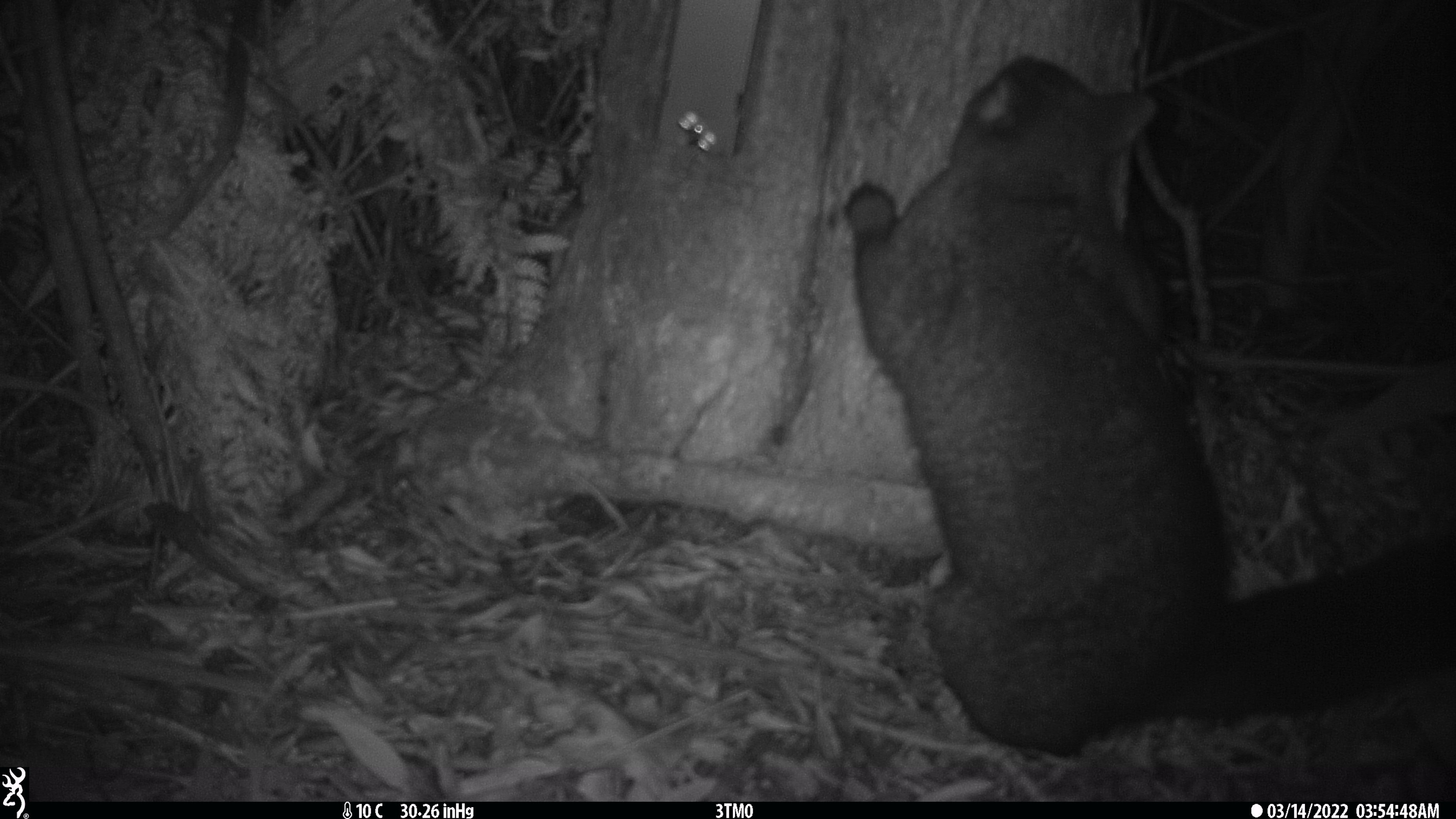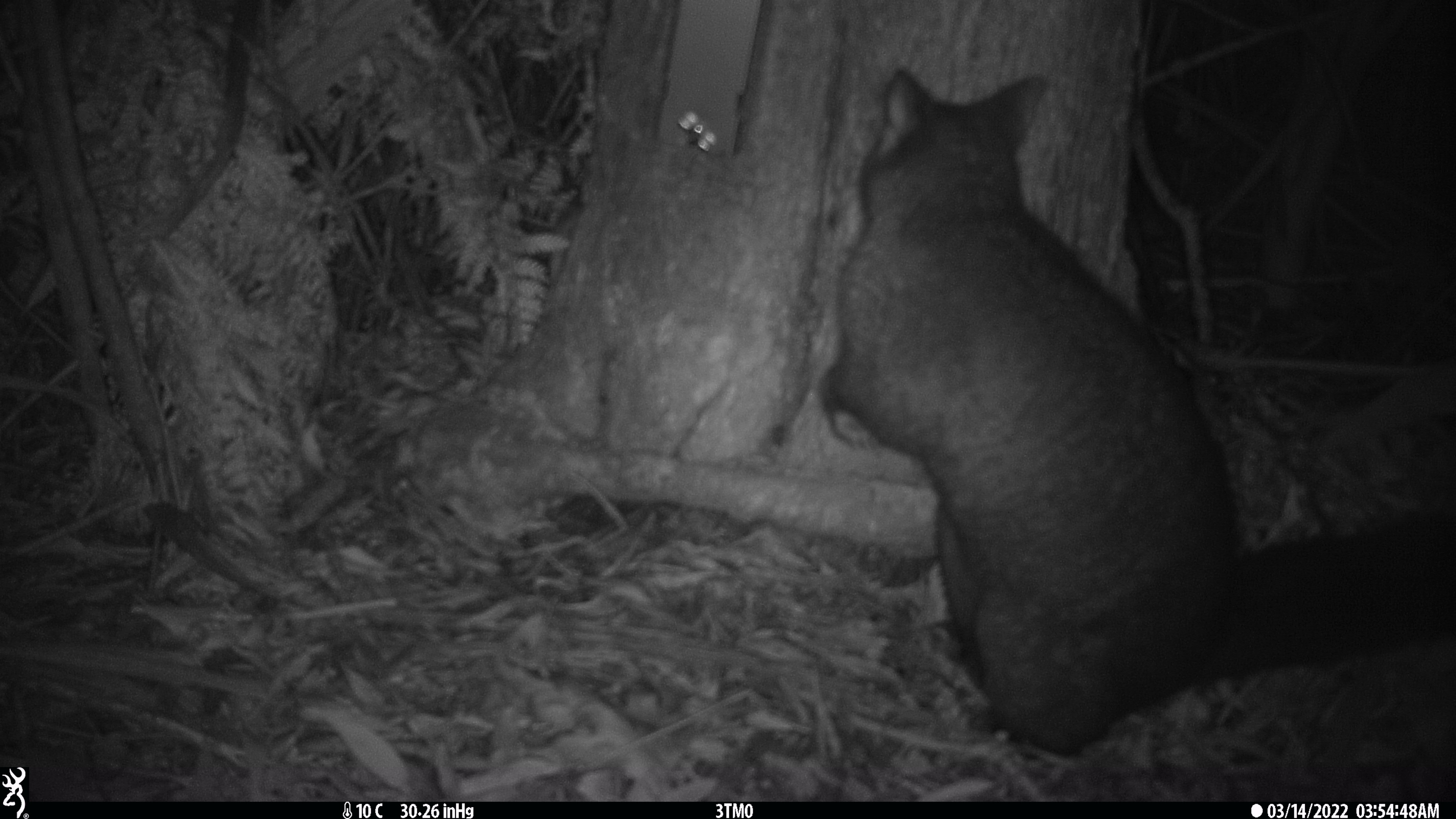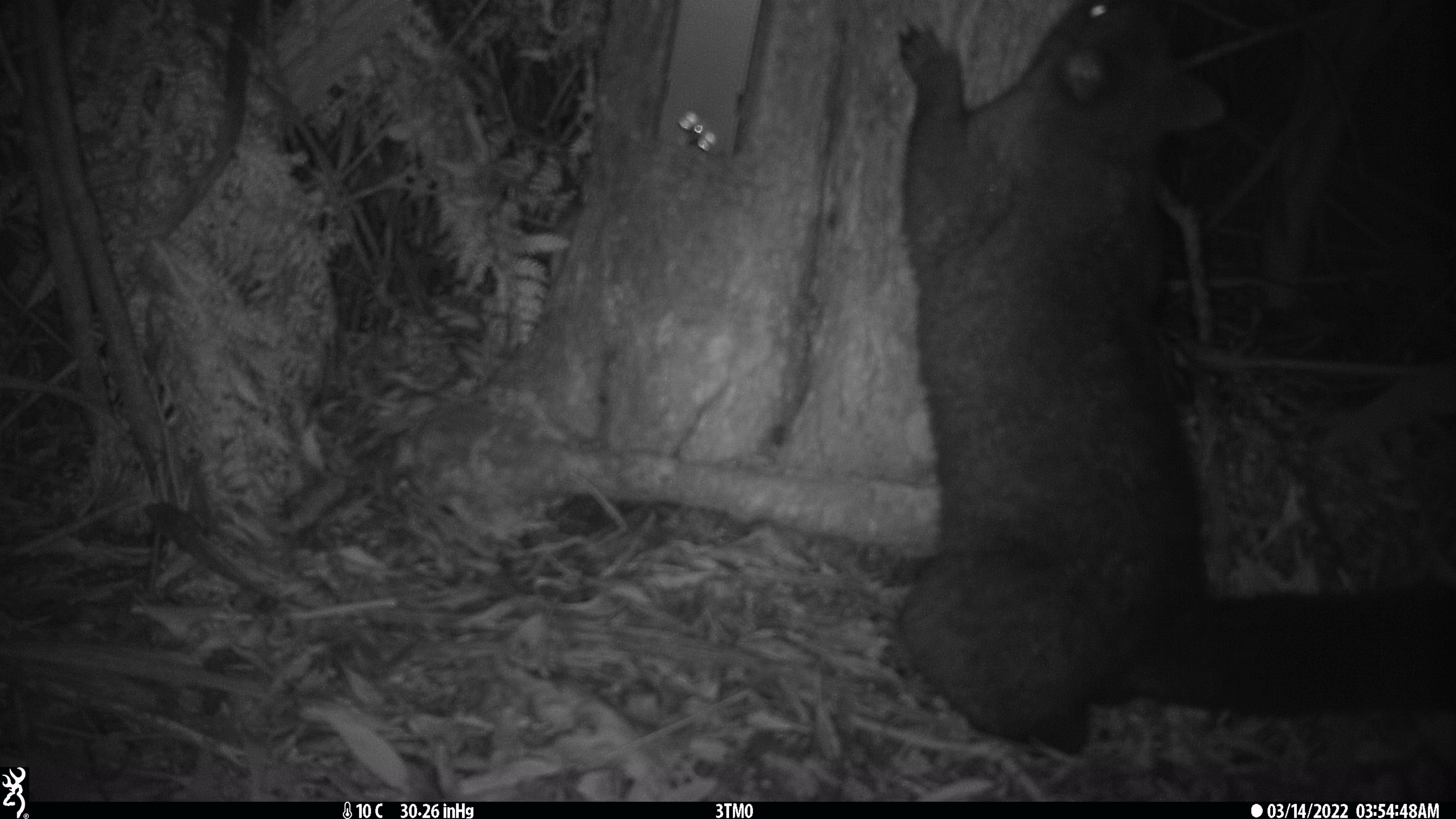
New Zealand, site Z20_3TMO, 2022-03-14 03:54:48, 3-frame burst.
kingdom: Animalia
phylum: Chordata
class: Mammalia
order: Diprotodontia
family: Phalangeridae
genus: Trichosurus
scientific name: Trichosurus vulpecula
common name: common brushtail possum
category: possum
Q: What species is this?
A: Possum (common brushtail possum) (Trichosurus vulpecula).